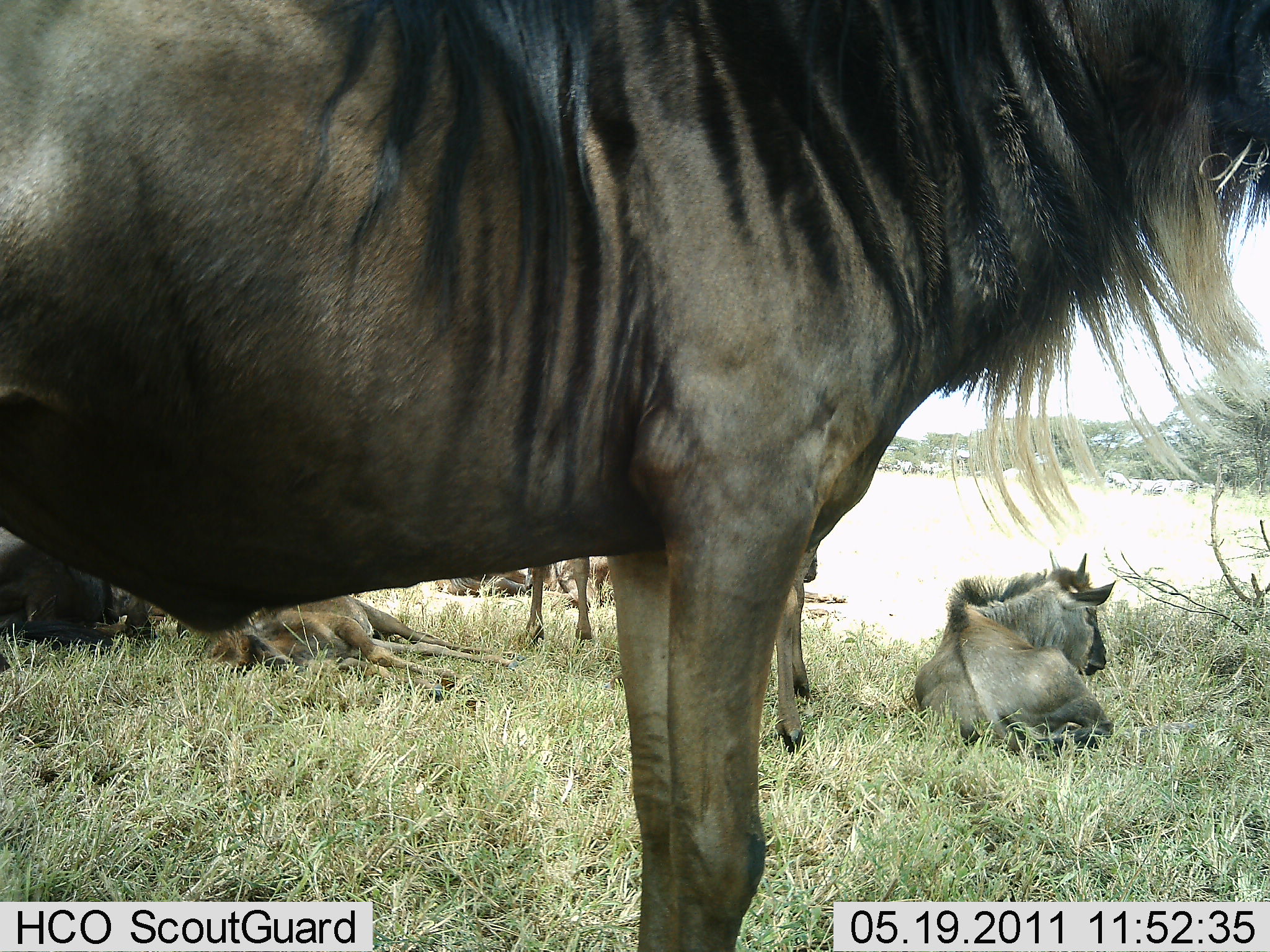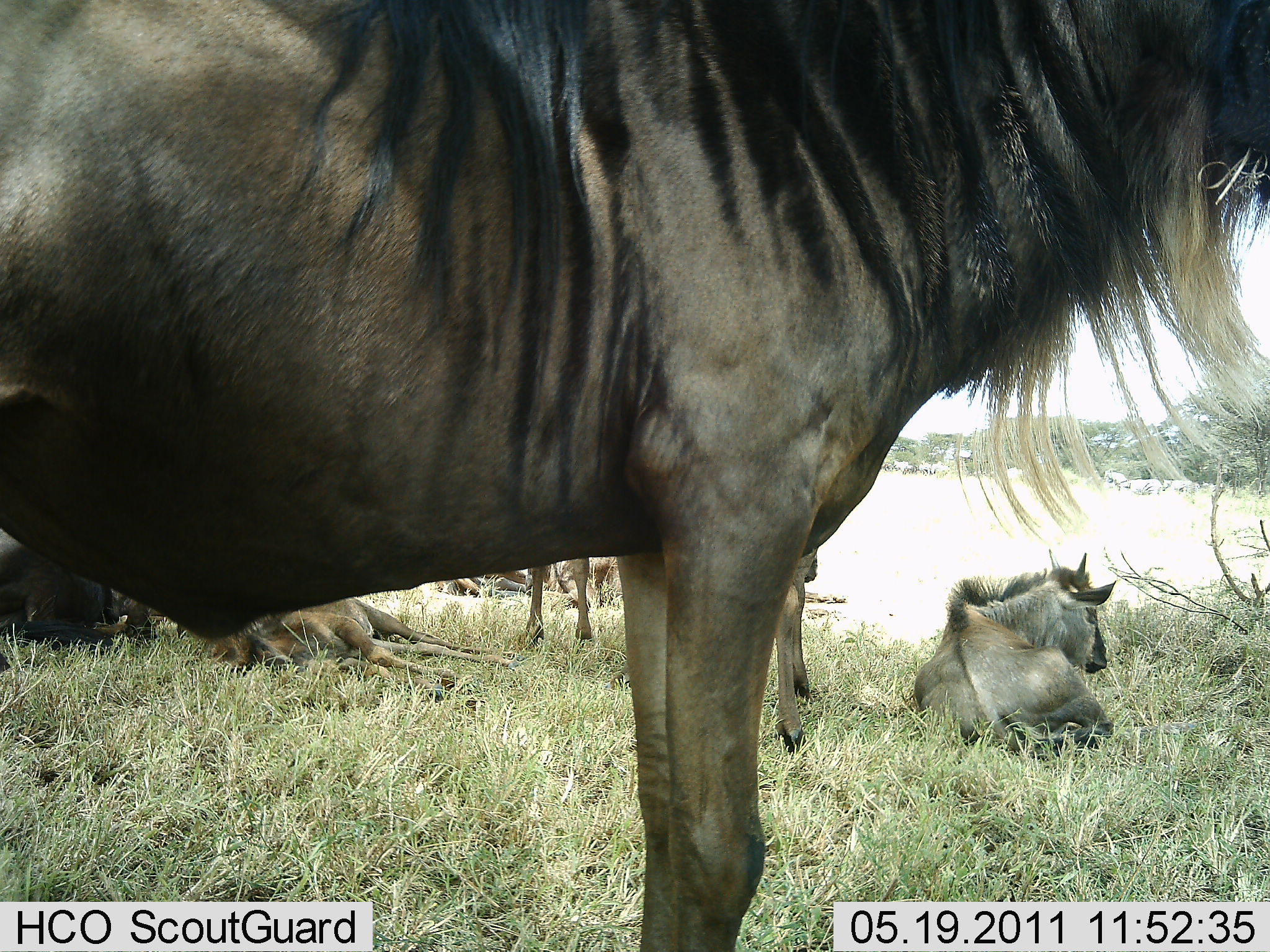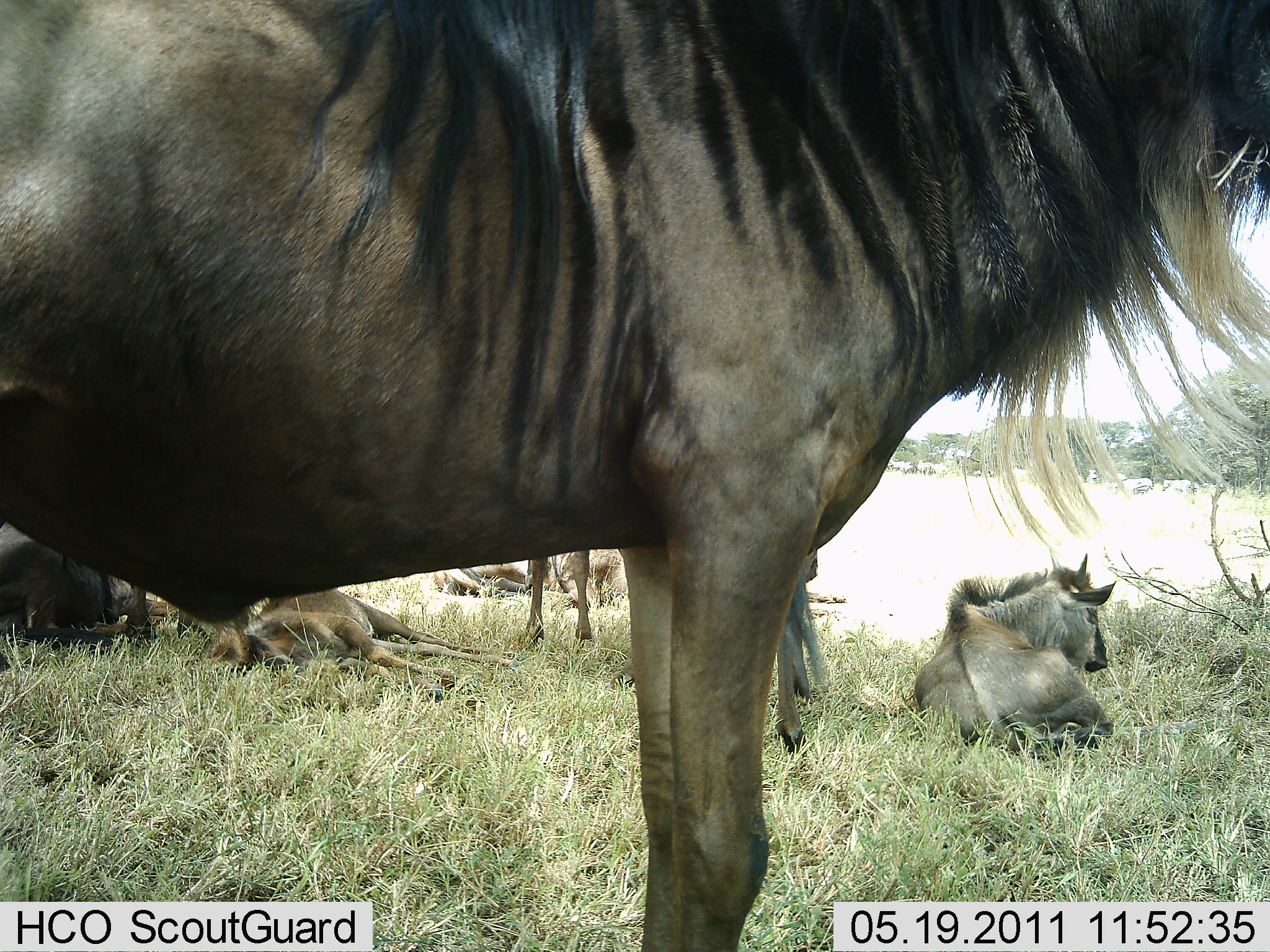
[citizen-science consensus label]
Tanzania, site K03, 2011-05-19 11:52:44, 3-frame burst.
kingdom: Animalia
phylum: Chordata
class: Mammalia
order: Artiodactyla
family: Bovidae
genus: Connochaetes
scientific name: Connochaetes taurinus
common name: blue wildebeest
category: wildebeest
Wildebeest (blue wildebeest) (Connochaetes taurinus), count 6. Behavior (volunteer vote fractions): standing 77%, resting 92%, moving 0%, interacting 8%. Young present (vote fraction): 46%. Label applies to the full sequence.